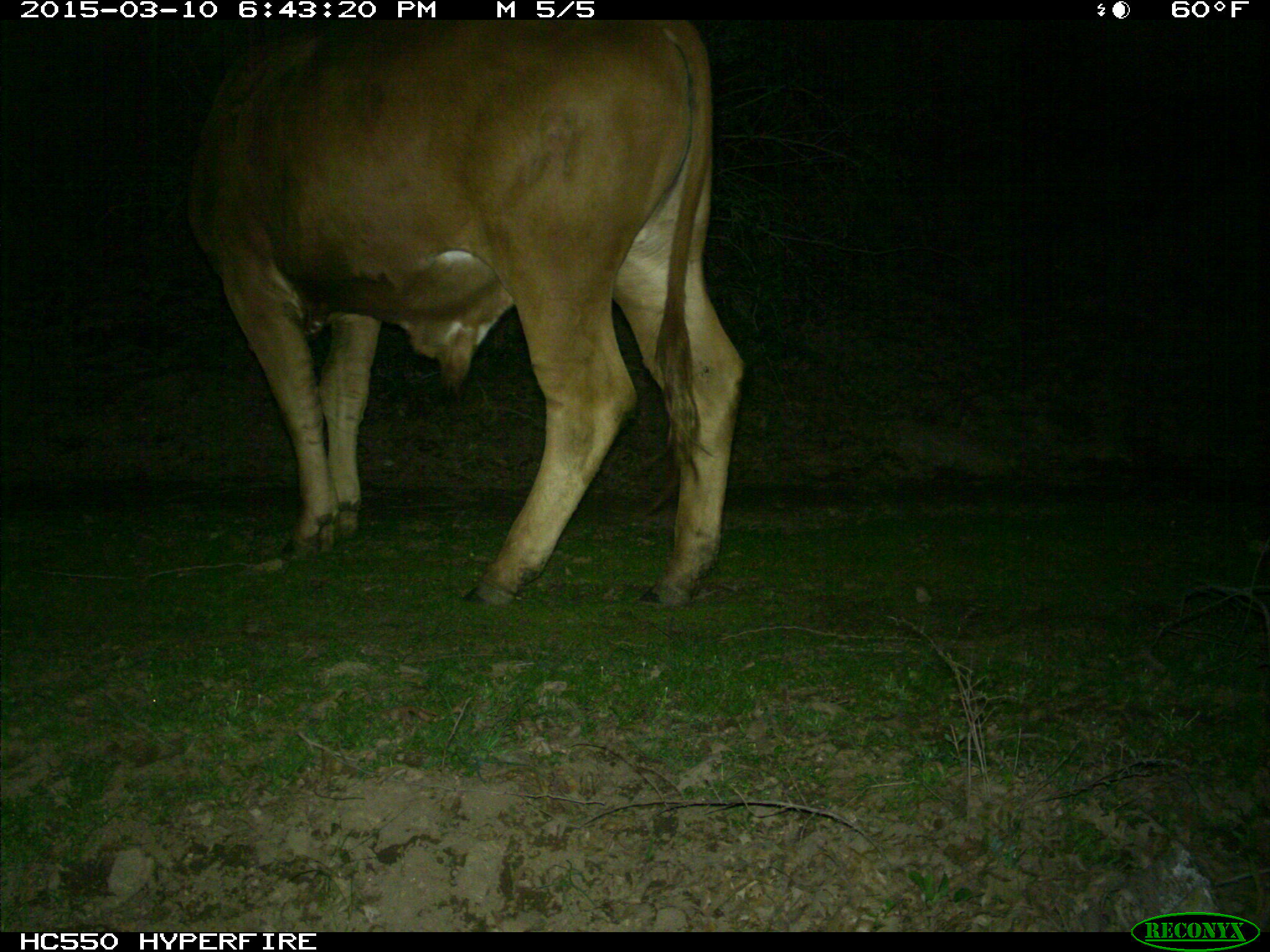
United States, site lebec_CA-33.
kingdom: Animalia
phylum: Chordata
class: Mammalia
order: Artiodactyla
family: Bovidae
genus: Bos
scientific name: Bos taurus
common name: domestic cow